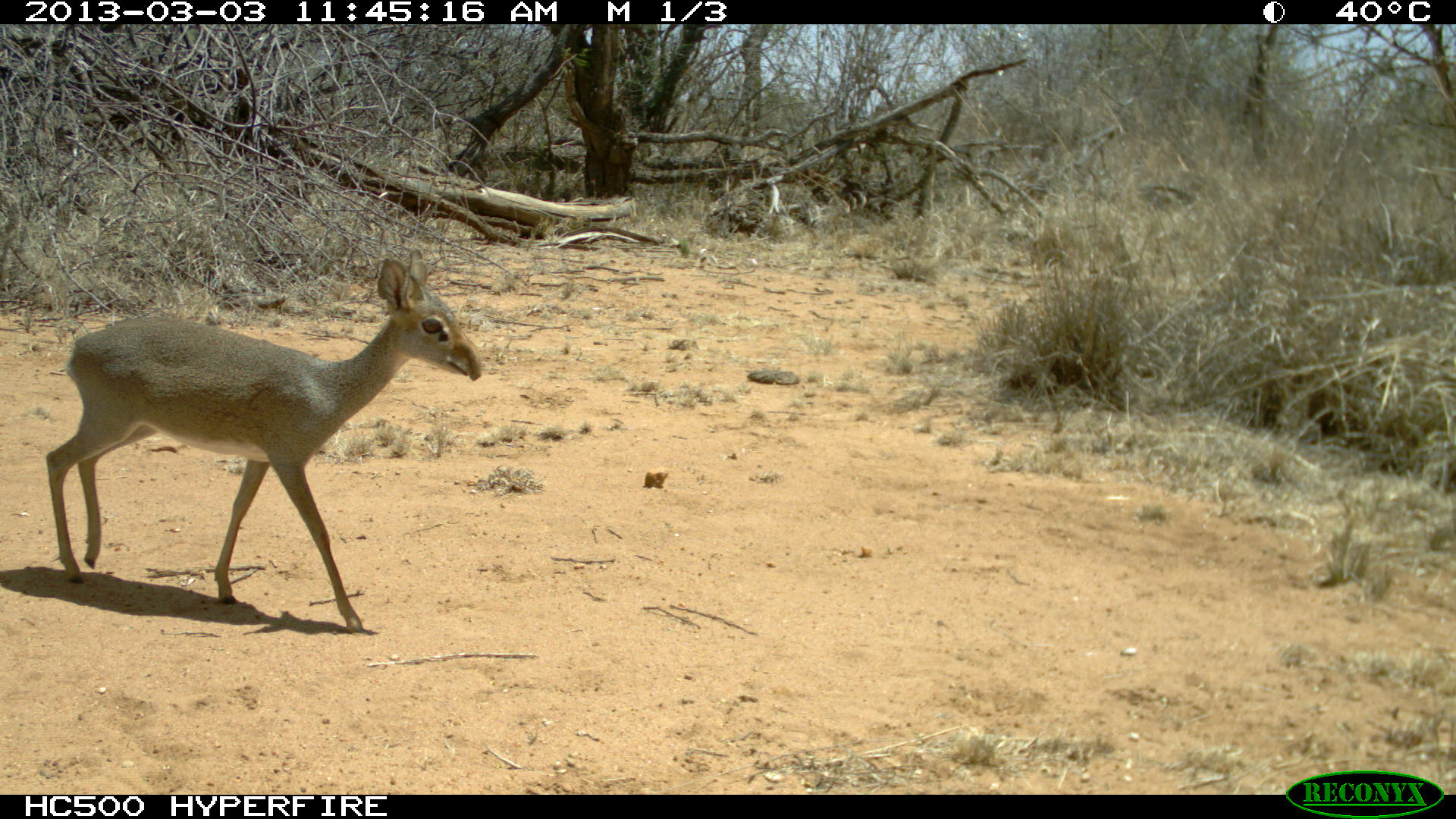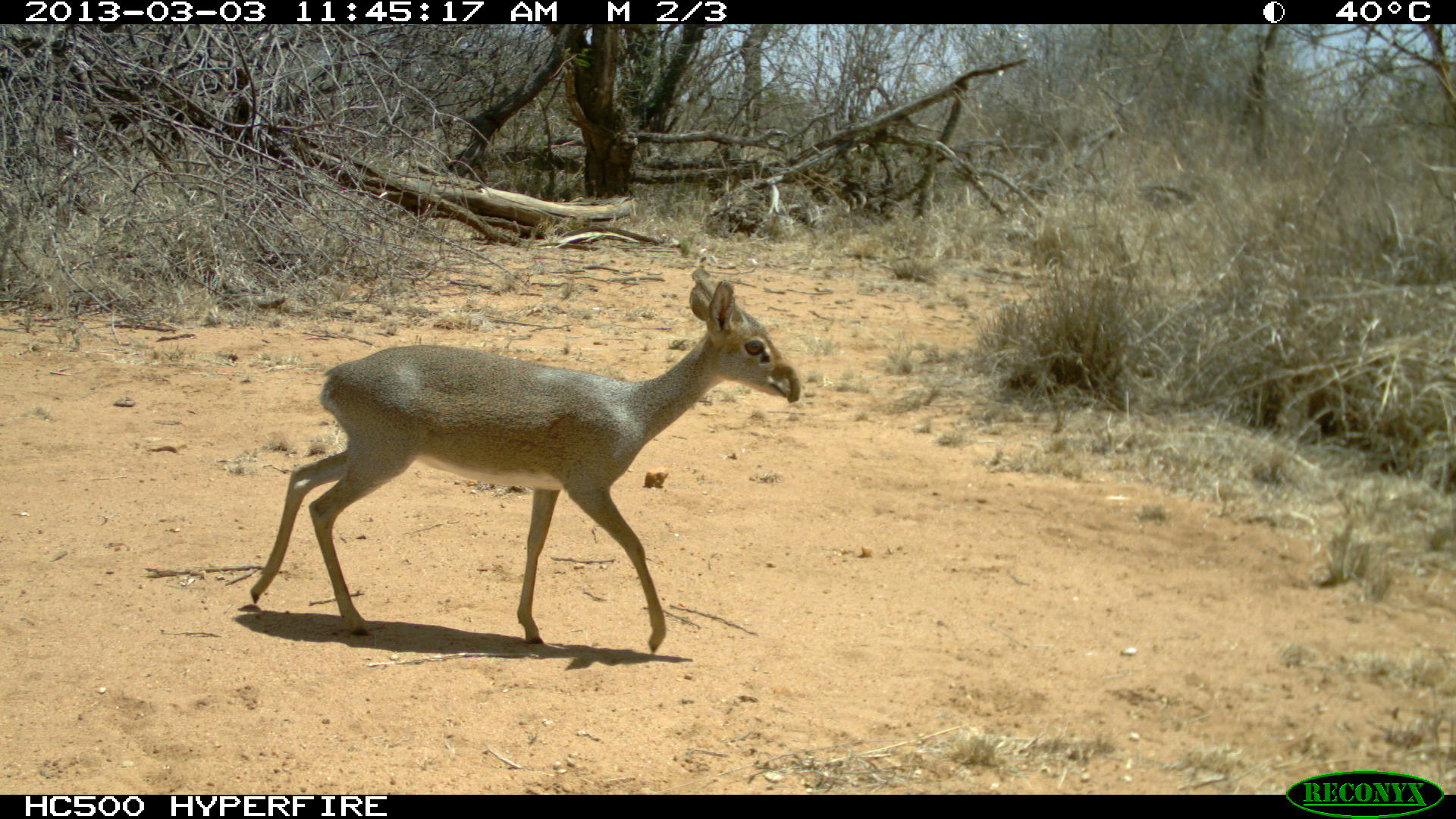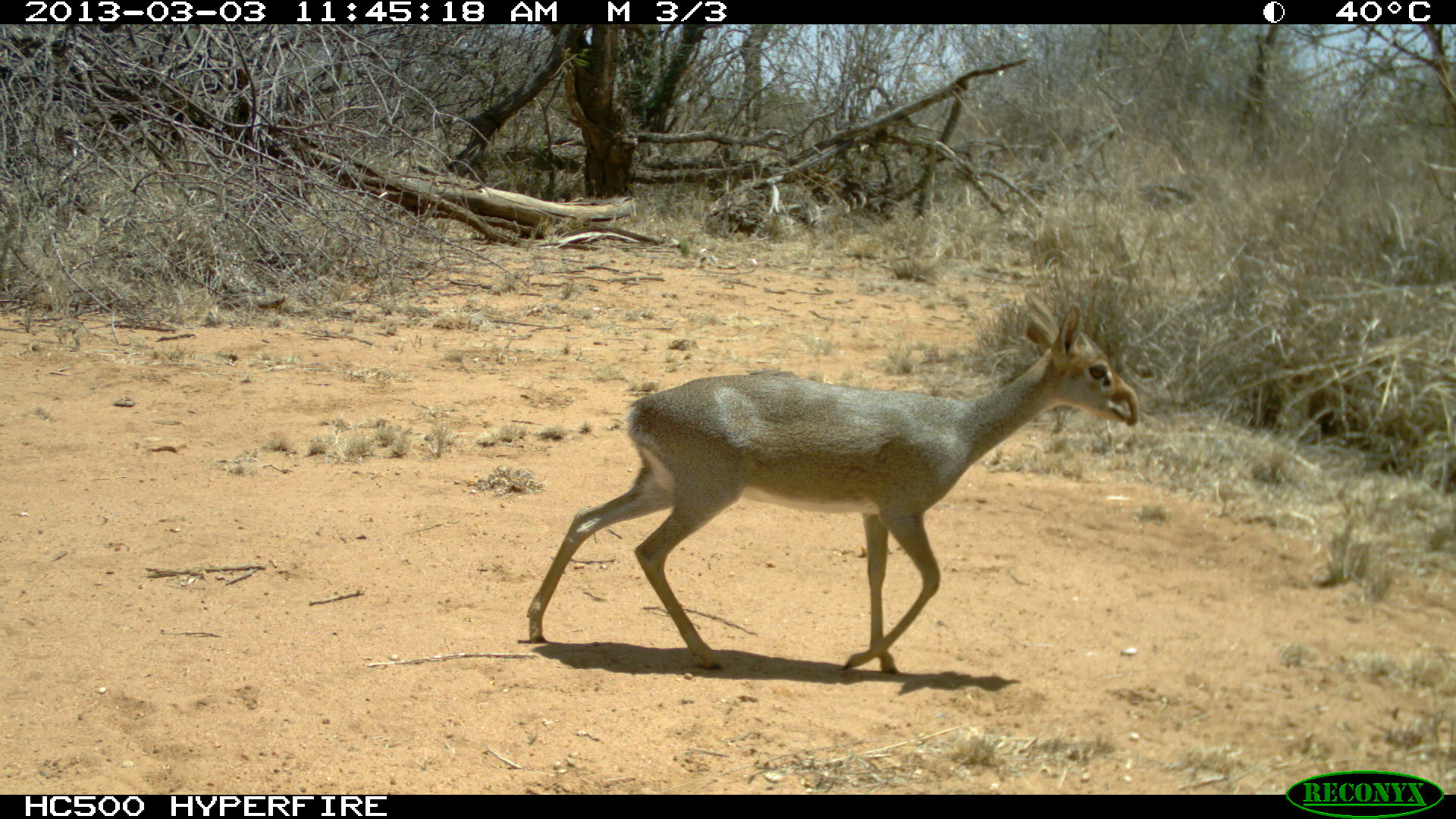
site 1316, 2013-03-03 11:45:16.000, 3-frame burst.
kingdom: Animalia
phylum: Chordata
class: Mammalia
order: Artiodactyla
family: Bovidae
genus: Madoqua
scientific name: Madoqua guentheri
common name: günther's dik-dik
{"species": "Madoqua guentheri (günther's dik-dik)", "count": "1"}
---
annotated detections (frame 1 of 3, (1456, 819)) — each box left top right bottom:
madoqua guentheri: 45 242 483 633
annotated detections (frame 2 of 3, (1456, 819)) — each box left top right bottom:
madoqua guentheri: 247 261 804 656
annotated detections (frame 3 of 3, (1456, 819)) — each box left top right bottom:
madoqua guentheri: 526 290 1143 678